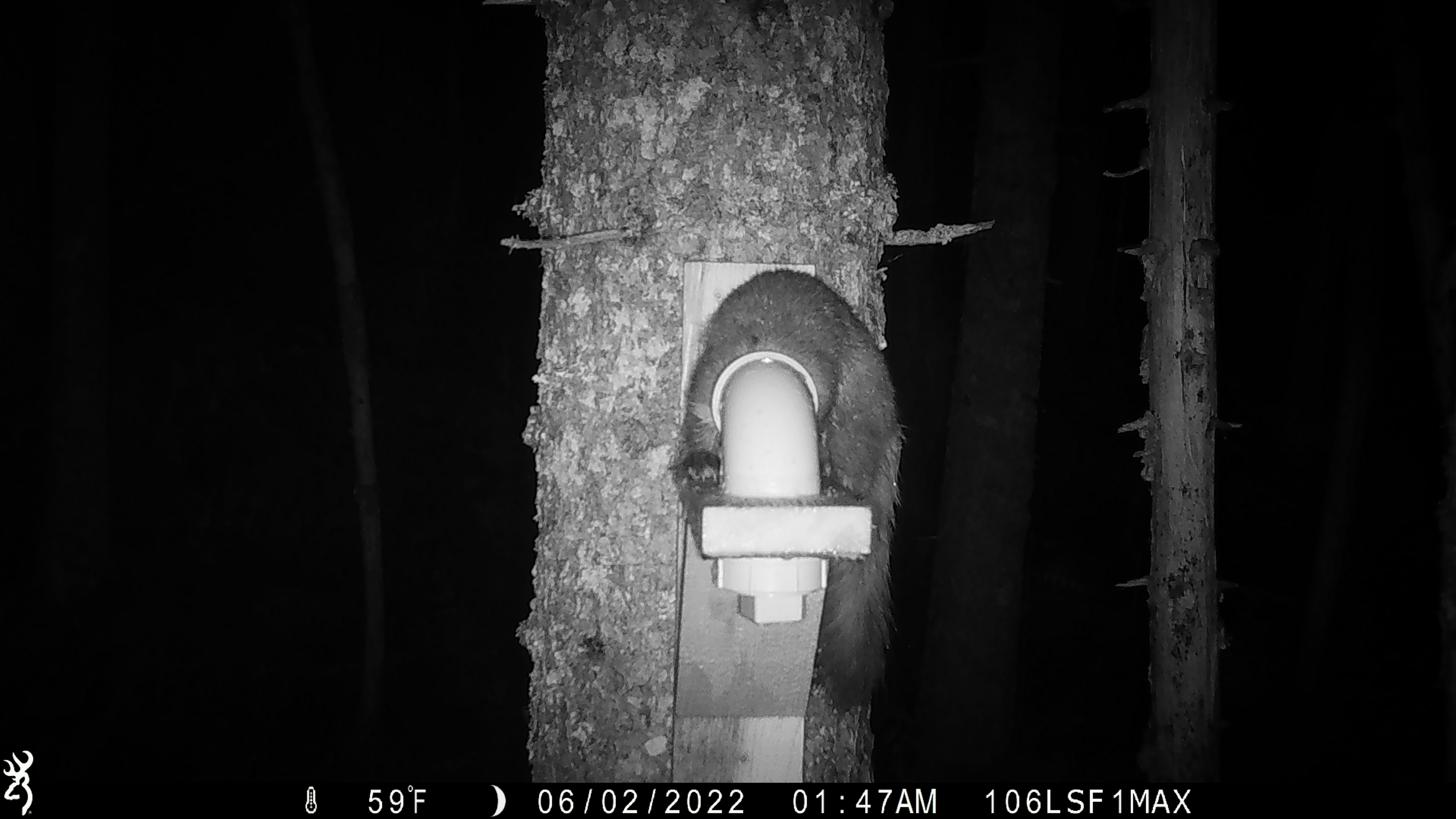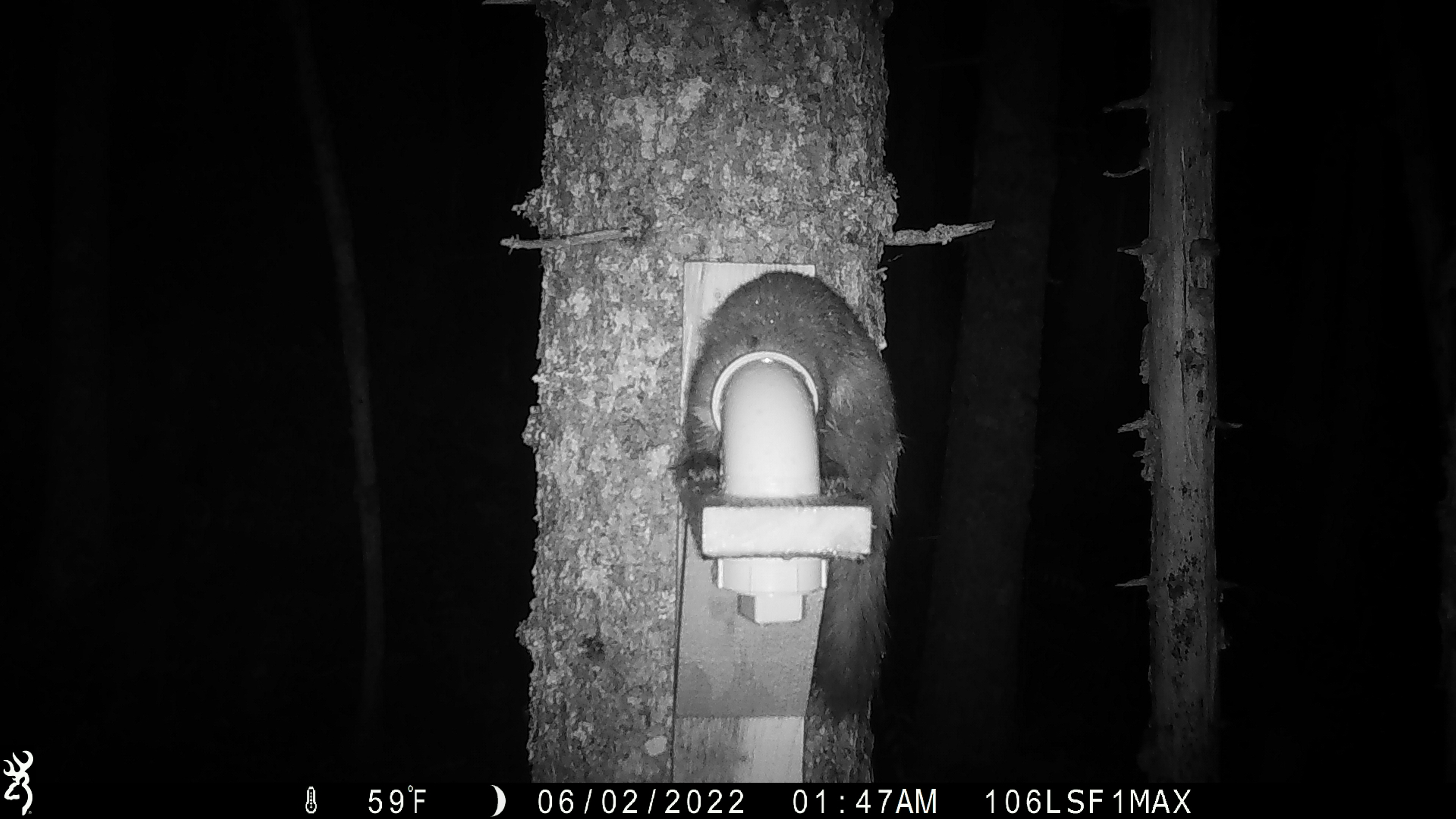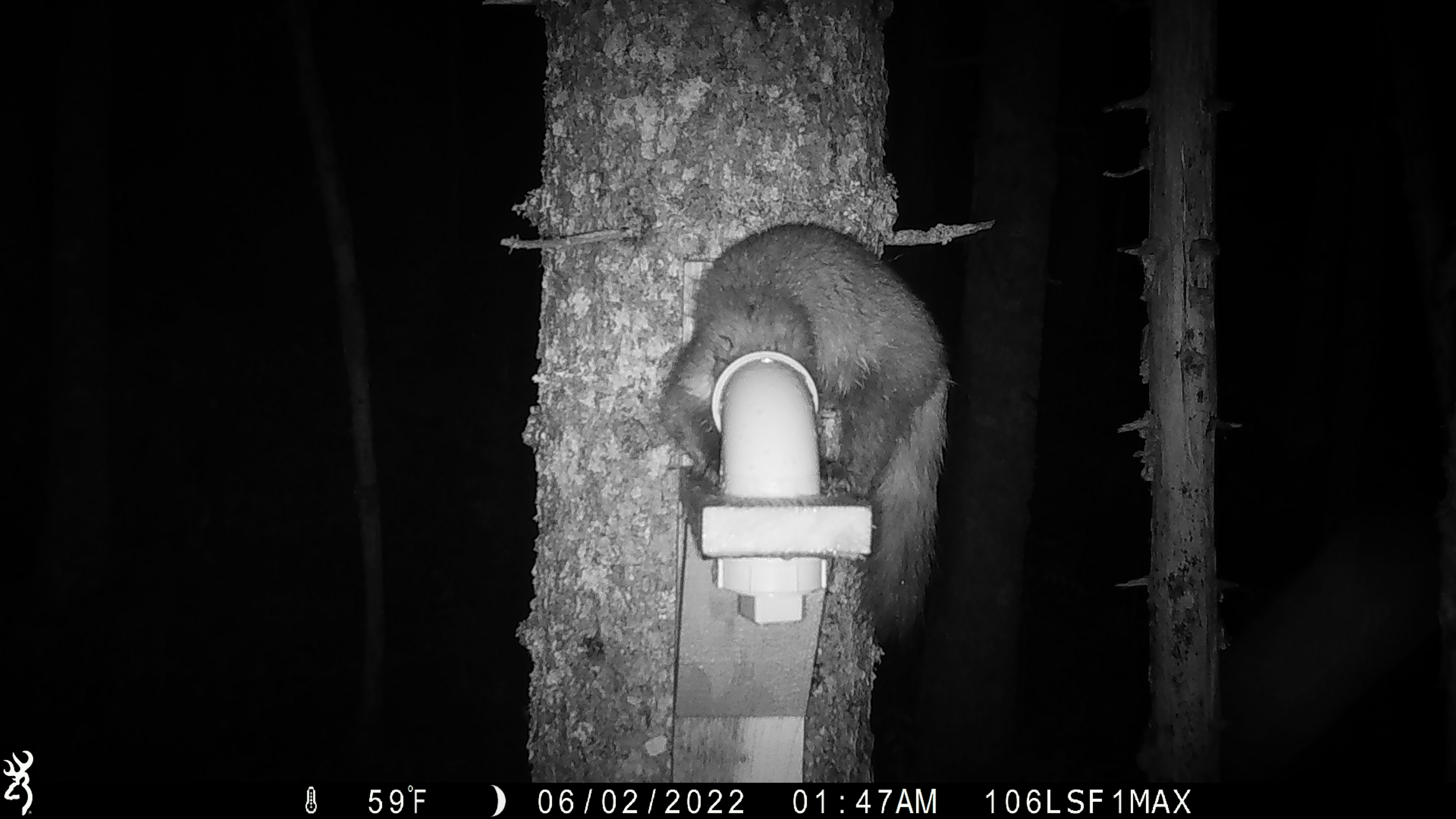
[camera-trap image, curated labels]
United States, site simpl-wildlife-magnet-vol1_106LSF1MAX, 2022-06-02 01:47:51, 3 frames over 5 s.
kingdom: Animalia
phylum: Chordata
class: Mammalia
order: Carnivora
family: Mustelidae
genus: Martes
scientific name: Martes americana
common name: american marten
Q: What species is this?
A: American marten (Martes americana).